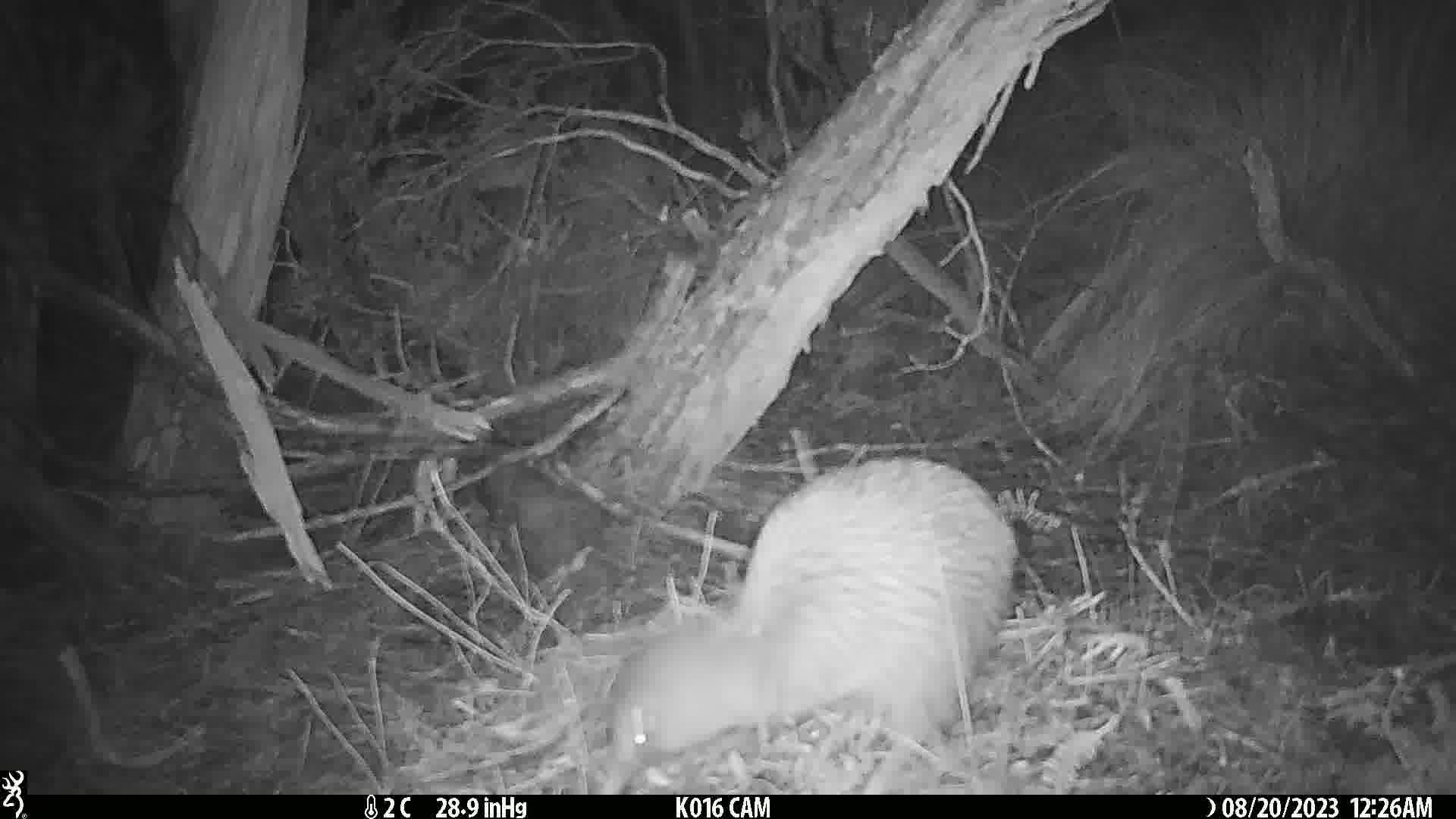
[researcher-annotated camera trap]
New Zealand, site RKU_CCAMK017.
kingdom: Animalia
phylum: Chordata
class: Aves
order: Apterygiformes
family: Apterygidae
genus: Apteryx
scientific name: Apteryx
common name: kiwi